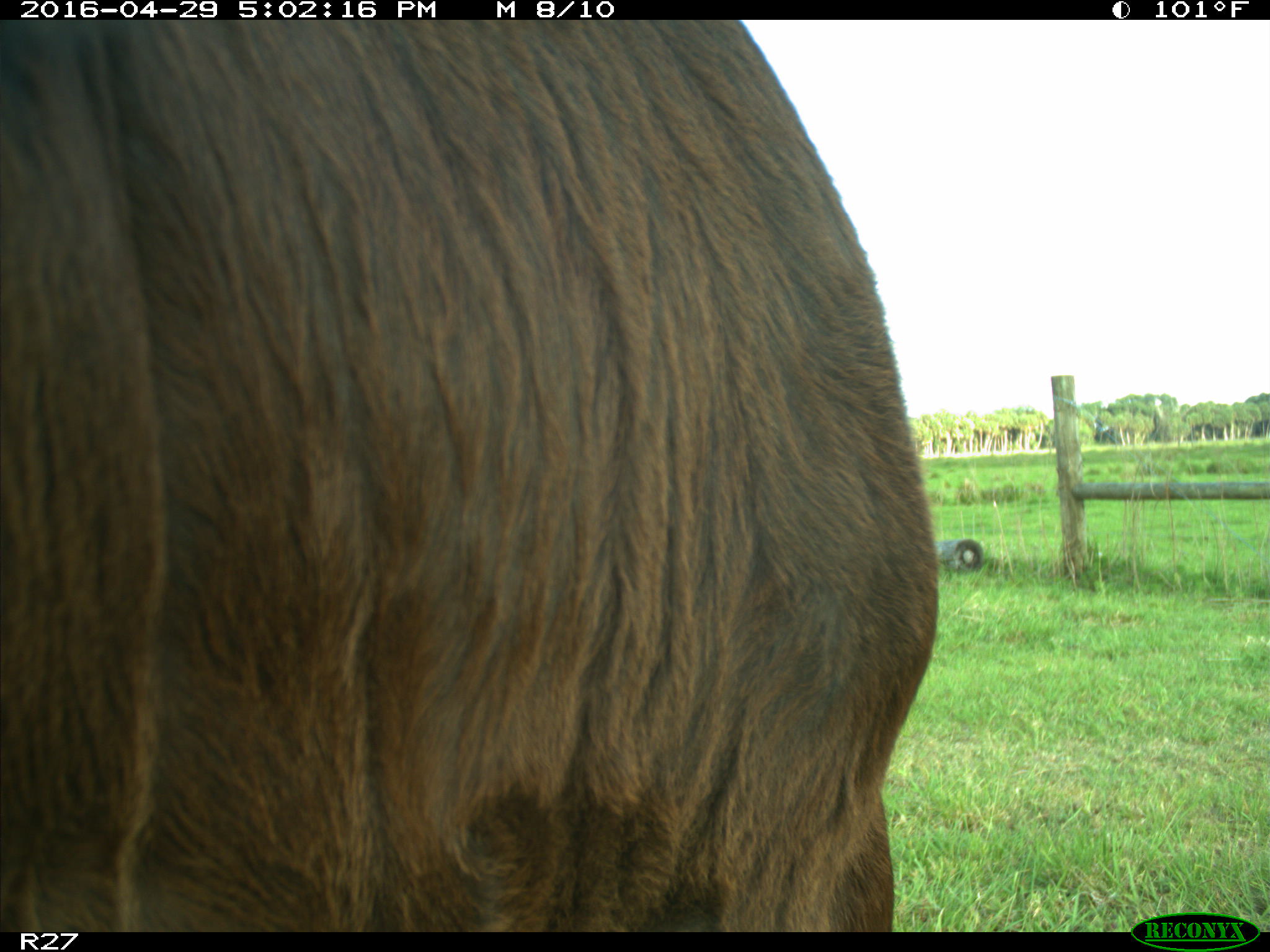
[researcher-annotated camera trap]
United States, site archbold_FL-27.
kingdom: Animalia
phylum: Chordata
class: Mammalia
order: Artiodactyla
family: Bovidae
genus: Bos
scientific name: Bos taurus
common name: domestic cow